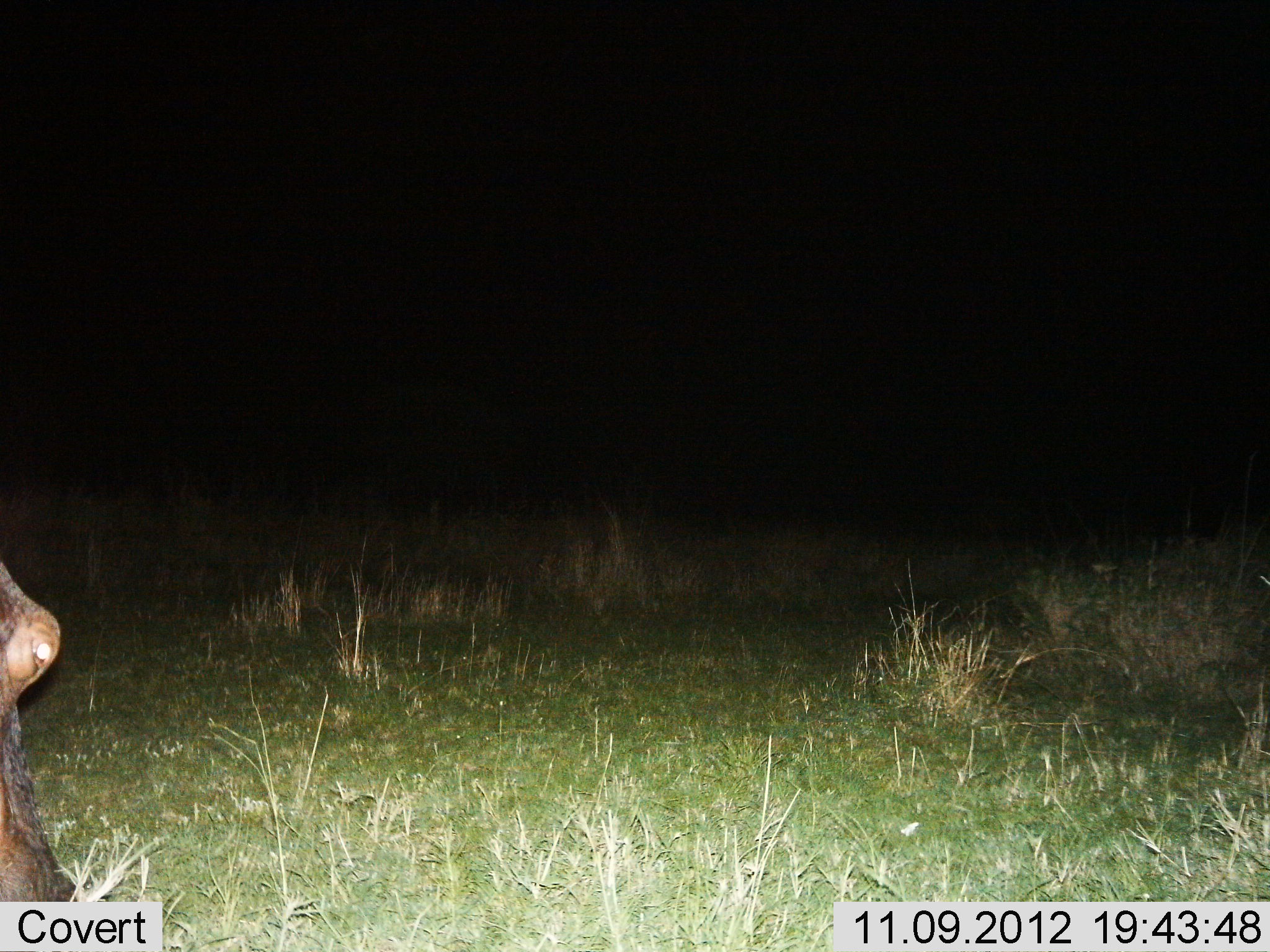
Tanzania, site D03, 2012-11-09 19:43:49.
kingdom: Animalia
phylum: Chordata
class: Mammalia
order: Artiodactyla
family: Hippopotamidae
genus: Hippopotamus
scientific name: Hippopotamus amphibius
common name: hippopotamus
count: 1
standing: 50%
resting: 0%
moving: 20%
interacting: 0%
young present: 10%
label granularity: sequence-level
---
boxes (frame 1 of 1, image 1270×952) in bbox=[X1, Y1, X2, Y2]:
animal: bbox=[0, 563, 92, 901]